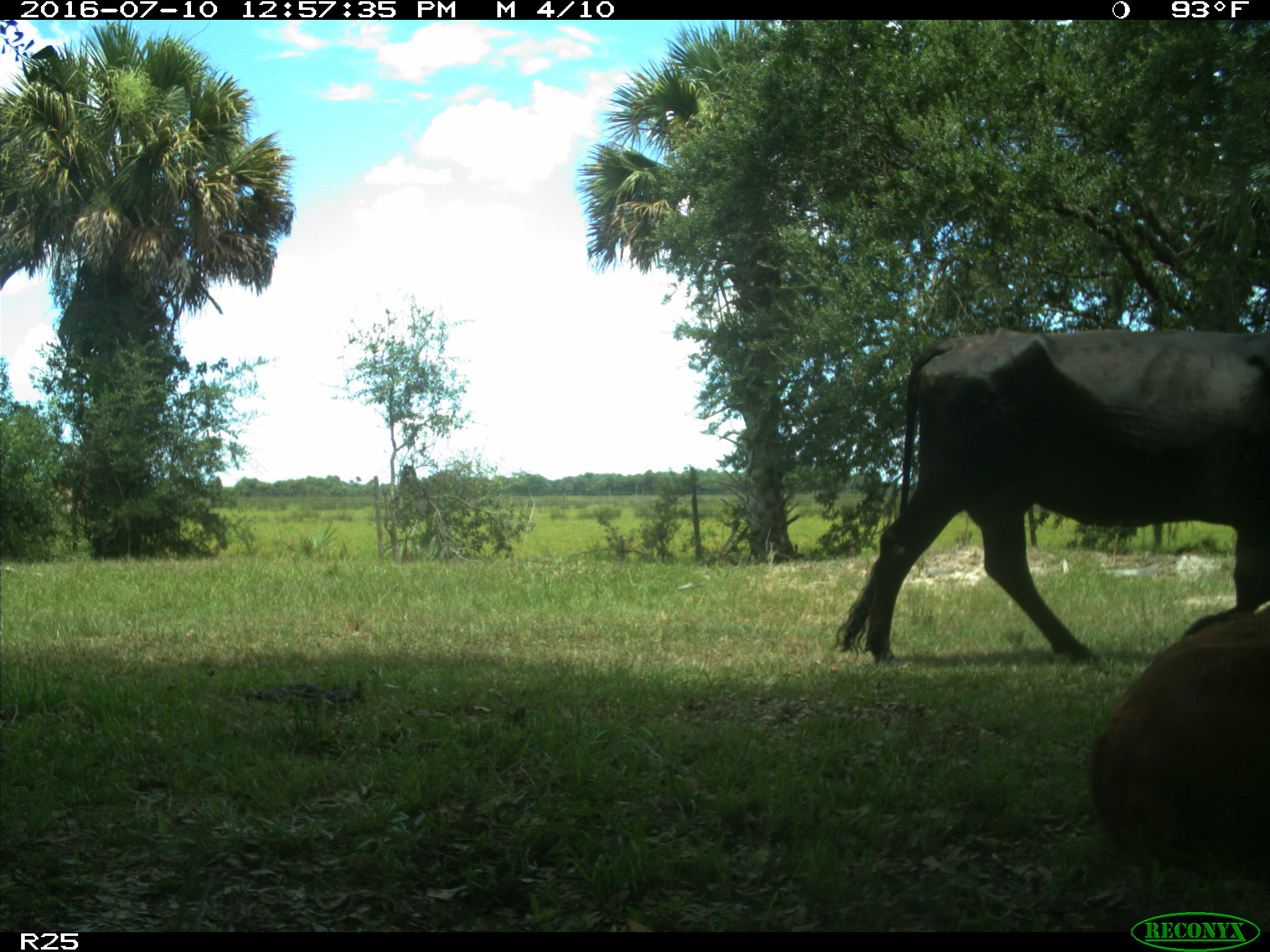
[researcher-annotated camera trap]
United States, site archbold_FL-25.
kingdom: Animalia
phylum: Chordata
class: Mammalia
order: Artiodactyla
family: Bovidae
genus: Bos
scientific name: Bos taurus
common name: domestic cow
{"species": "Bos taurus (domestic cow)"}